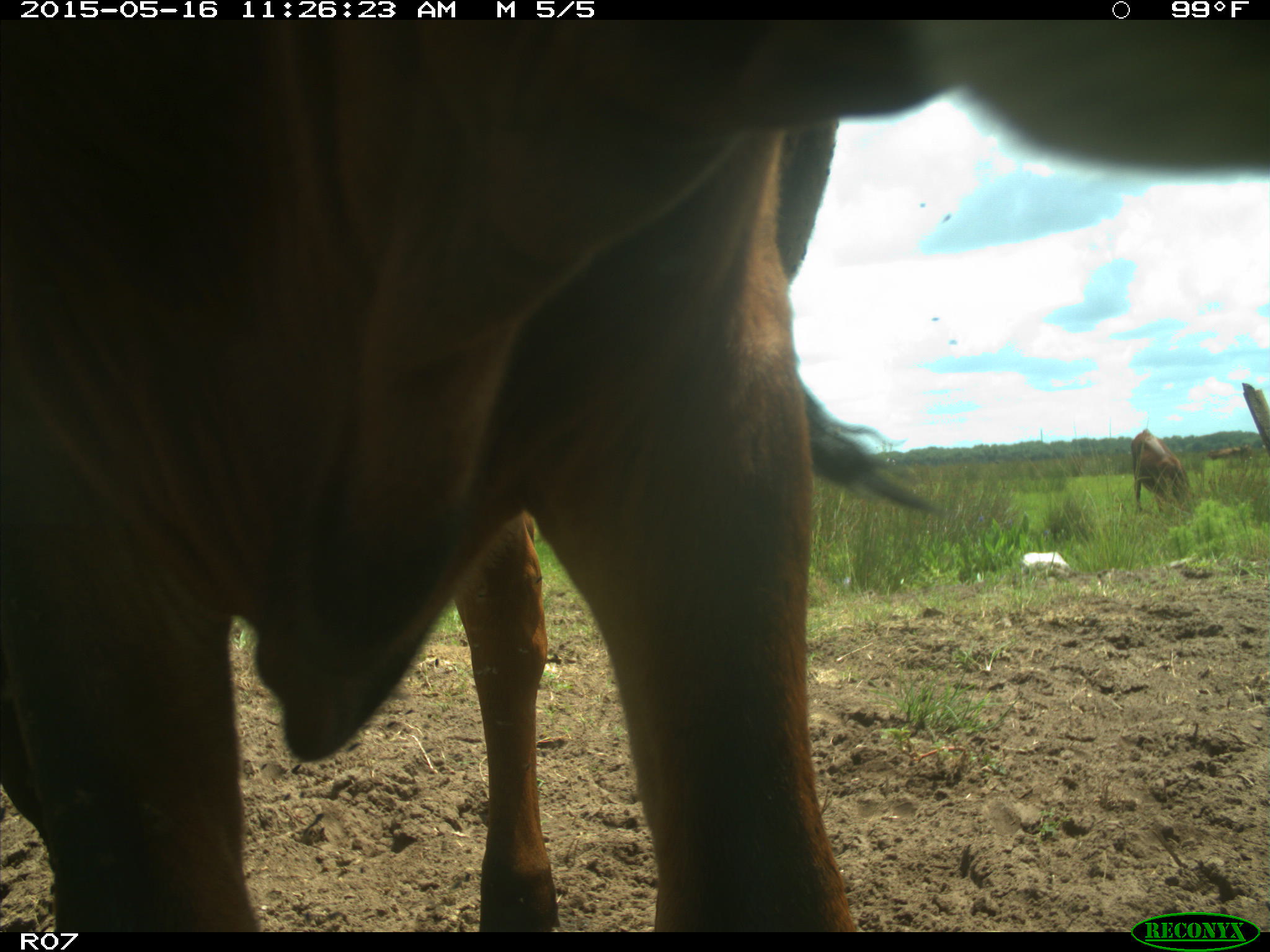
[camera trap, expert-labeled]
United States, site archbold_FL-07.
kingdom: Animalia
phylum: Chordata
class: Mammalia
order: Artiodactyla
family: Bovidae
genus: Bos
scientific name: Bos taurus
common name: domestic cow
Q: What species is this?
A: Bos taurus (domestic cow).